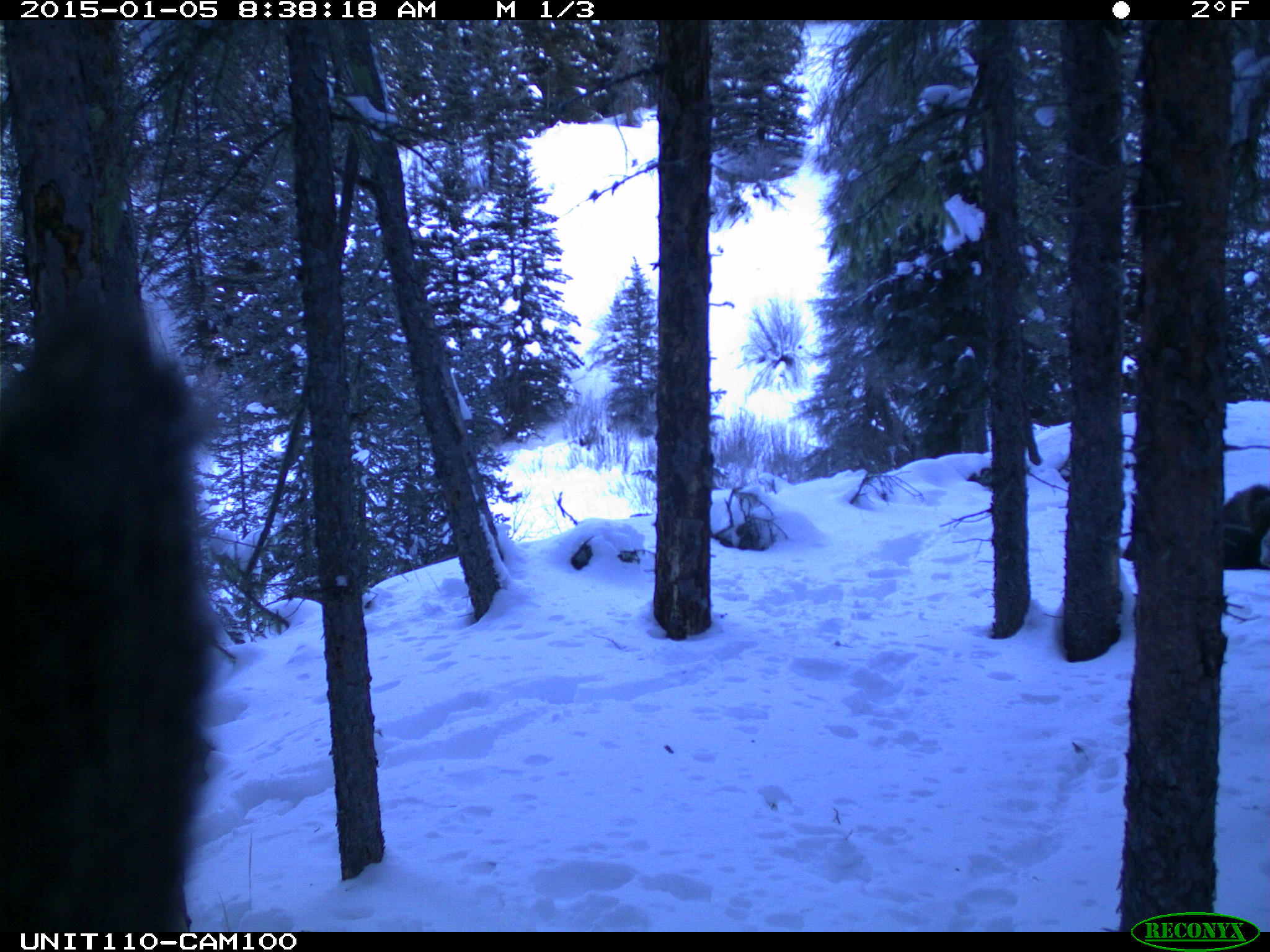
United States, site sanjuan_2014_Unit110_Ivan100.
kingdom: Animalia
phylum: Chordata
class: Mammalia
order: Artiodactyla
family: Cervidae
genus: Alces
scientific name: Alces alces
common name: moose